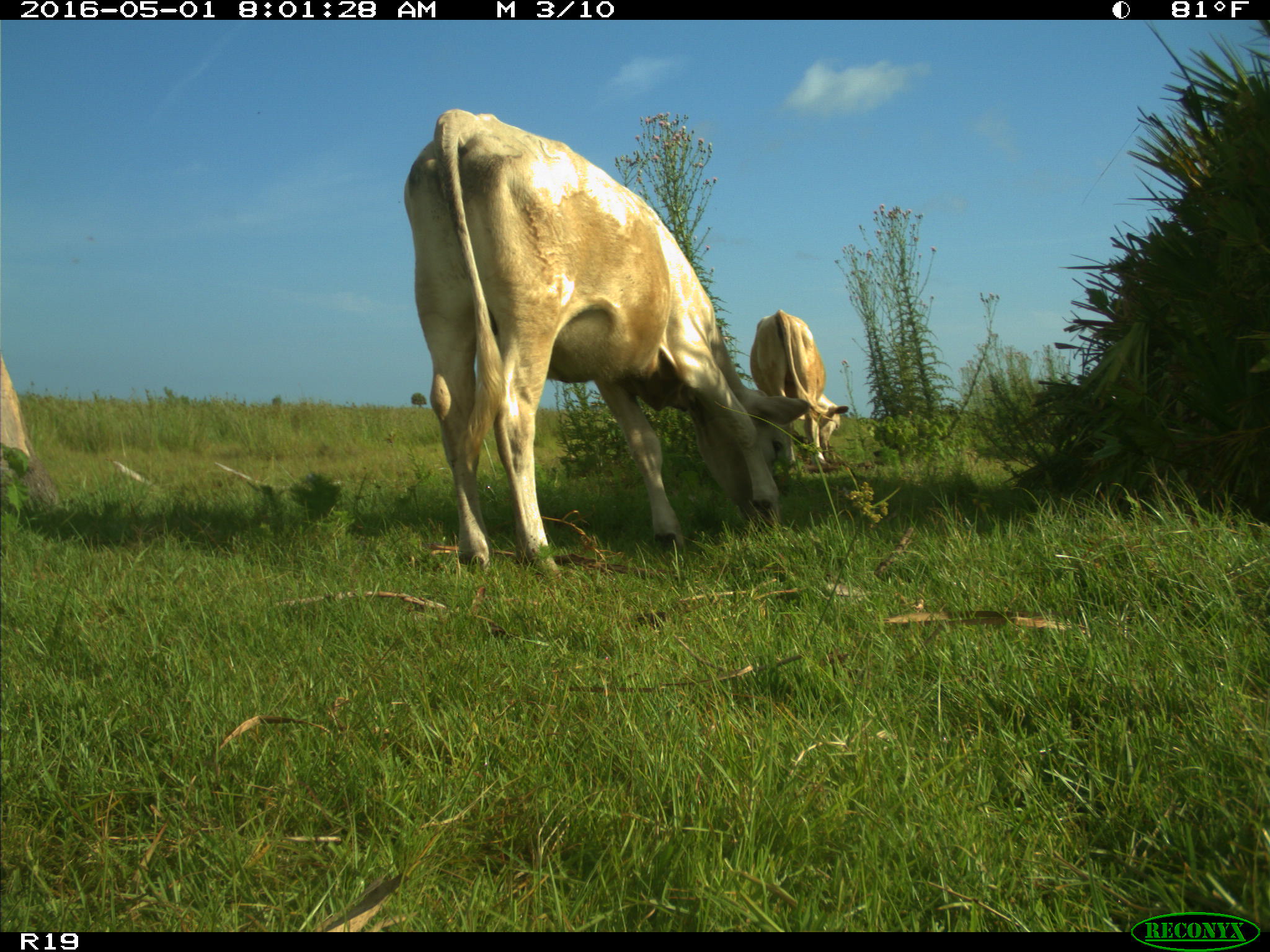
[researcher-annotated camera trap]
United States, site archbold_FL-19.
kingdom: Animalia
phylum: Chordata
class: Mammalia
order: Artiodactyla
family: Bovidae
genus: Bos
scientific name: Bos taurus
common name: domestic cow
Bos taurus (domestic cow).